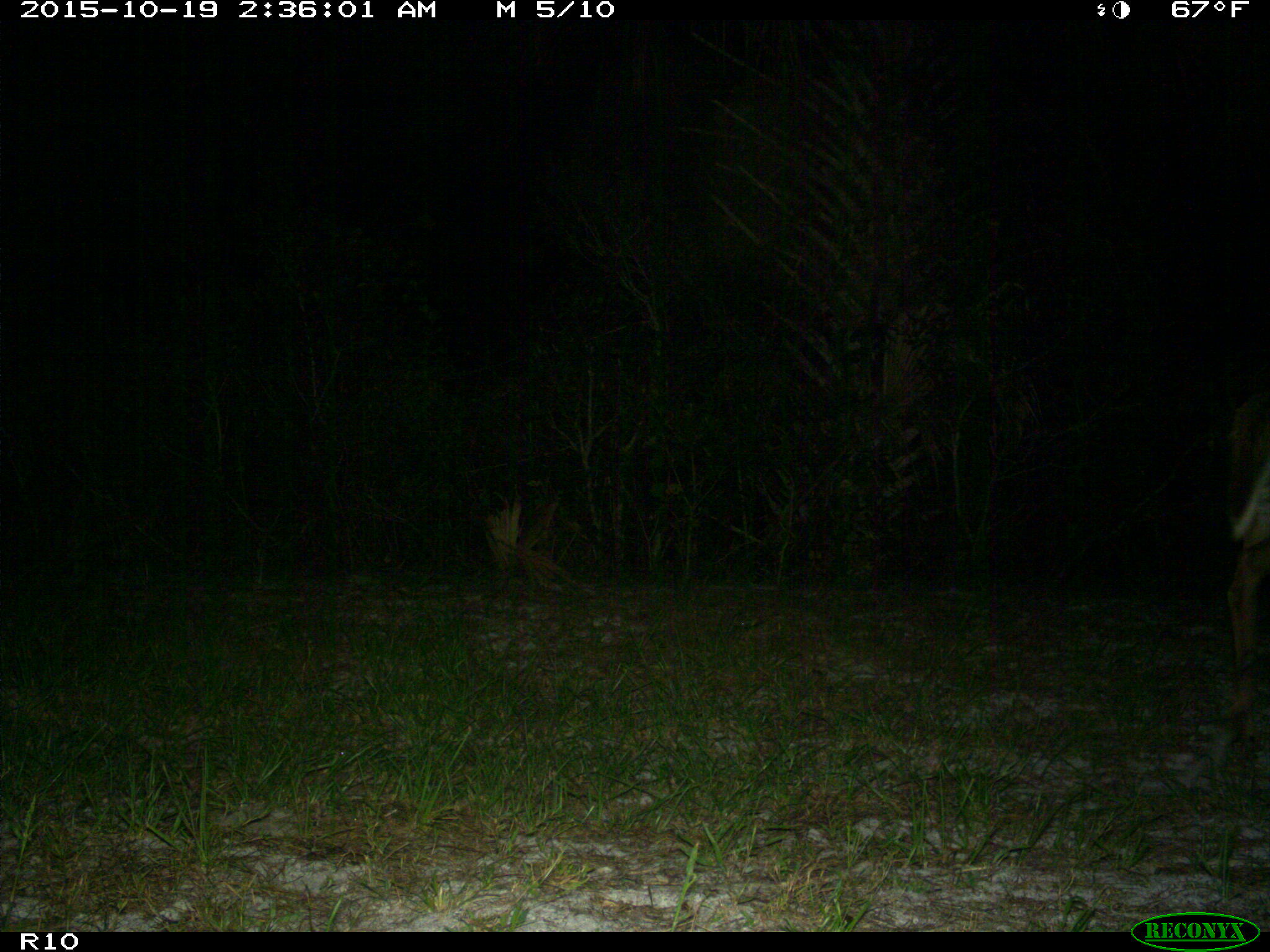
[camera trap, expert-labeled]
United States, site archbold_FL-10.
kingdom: Animalia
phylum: Chordata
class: Mammalia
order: Artiodactyla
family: Cervidae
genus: Odocoileus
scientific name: Odocoileus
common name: deer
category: unidentified deer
Unidentified deer (deer) (Odocoileus).